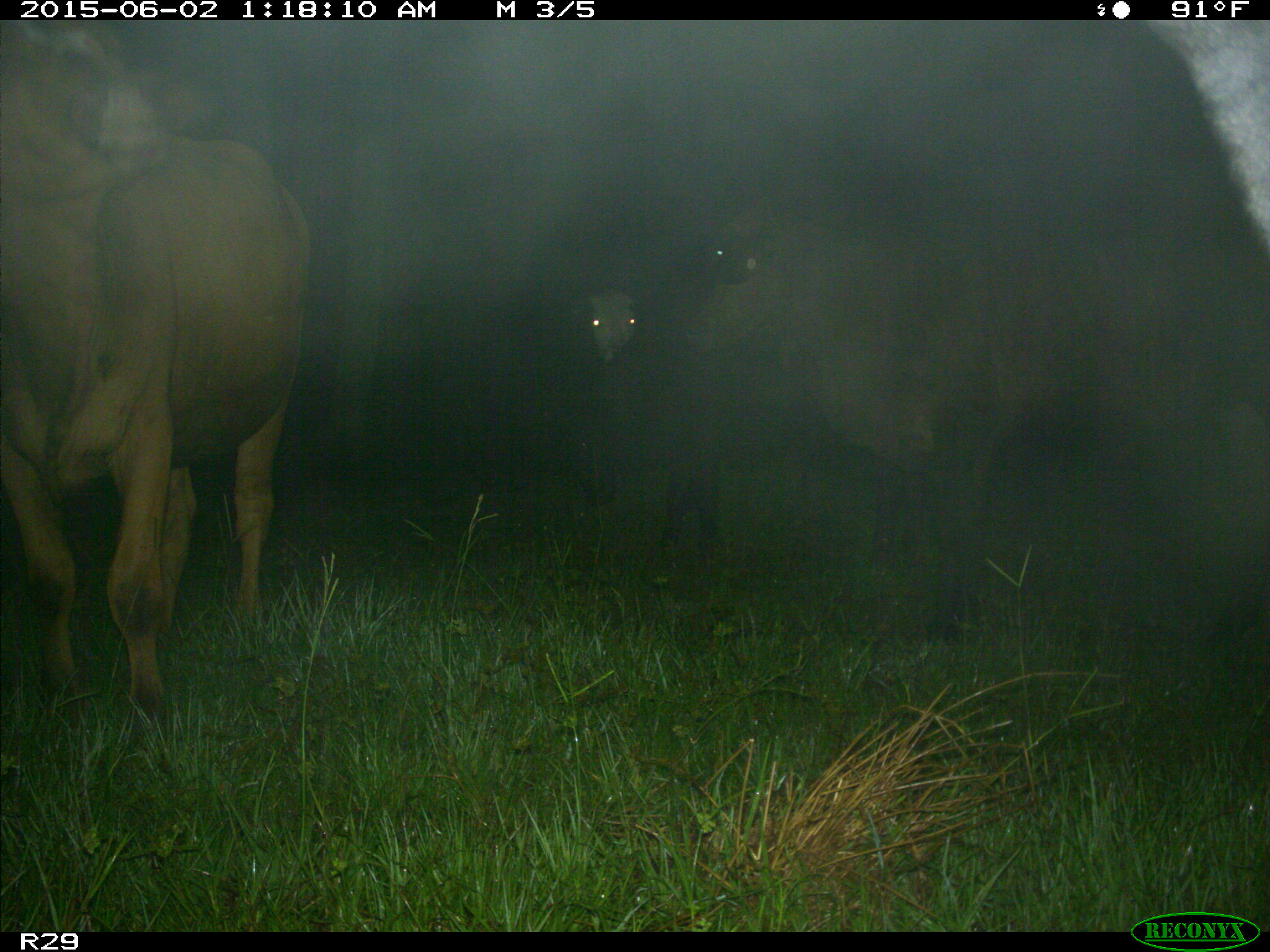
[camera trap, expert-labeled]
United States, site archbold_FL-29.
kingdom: Animalia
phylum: Chordata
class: Mammalia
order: Artiodactyla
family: Bovidae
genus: Bos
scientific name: Bos taurus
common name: domestic cow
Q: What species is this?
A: Bos taurus (domestic cow).